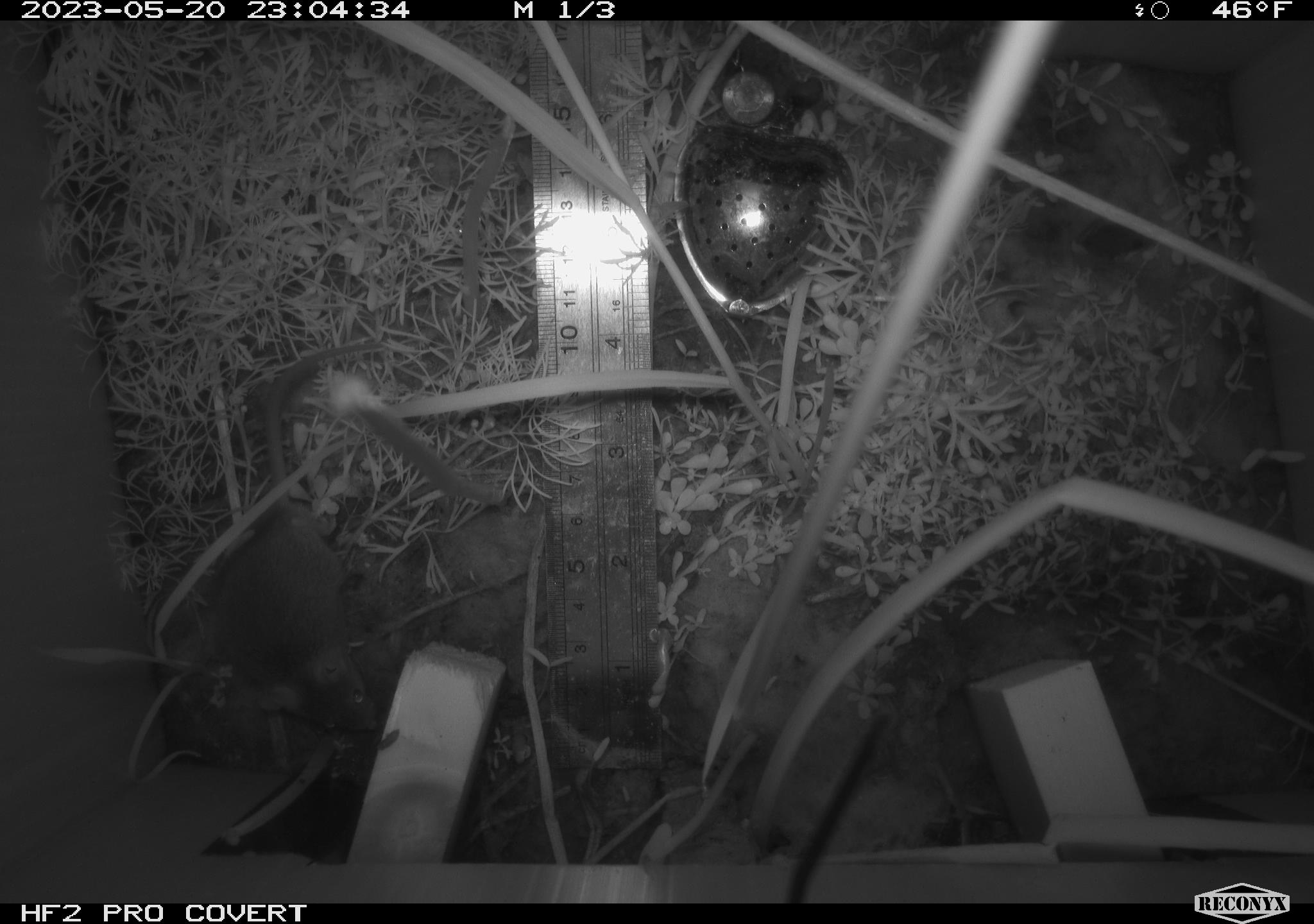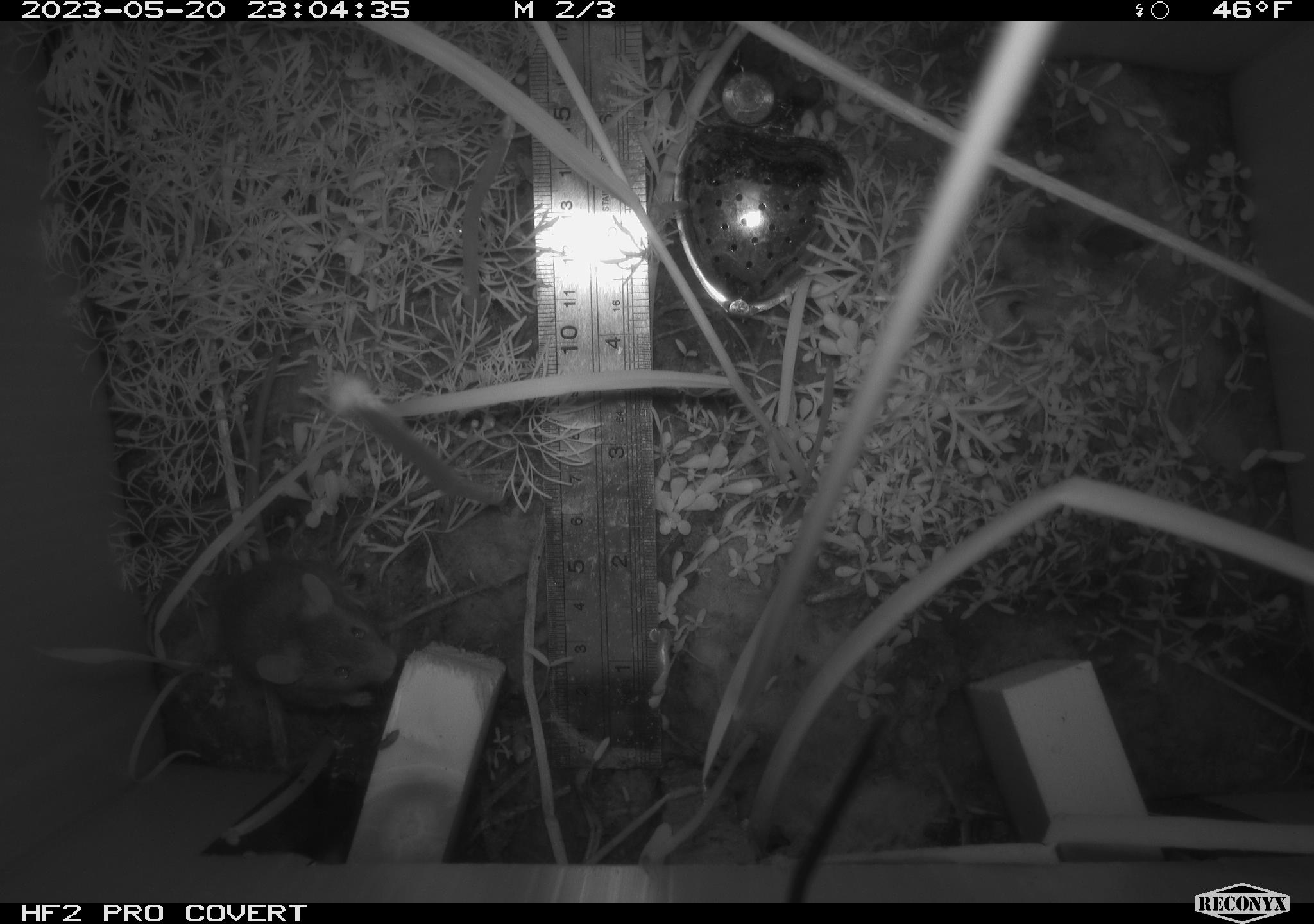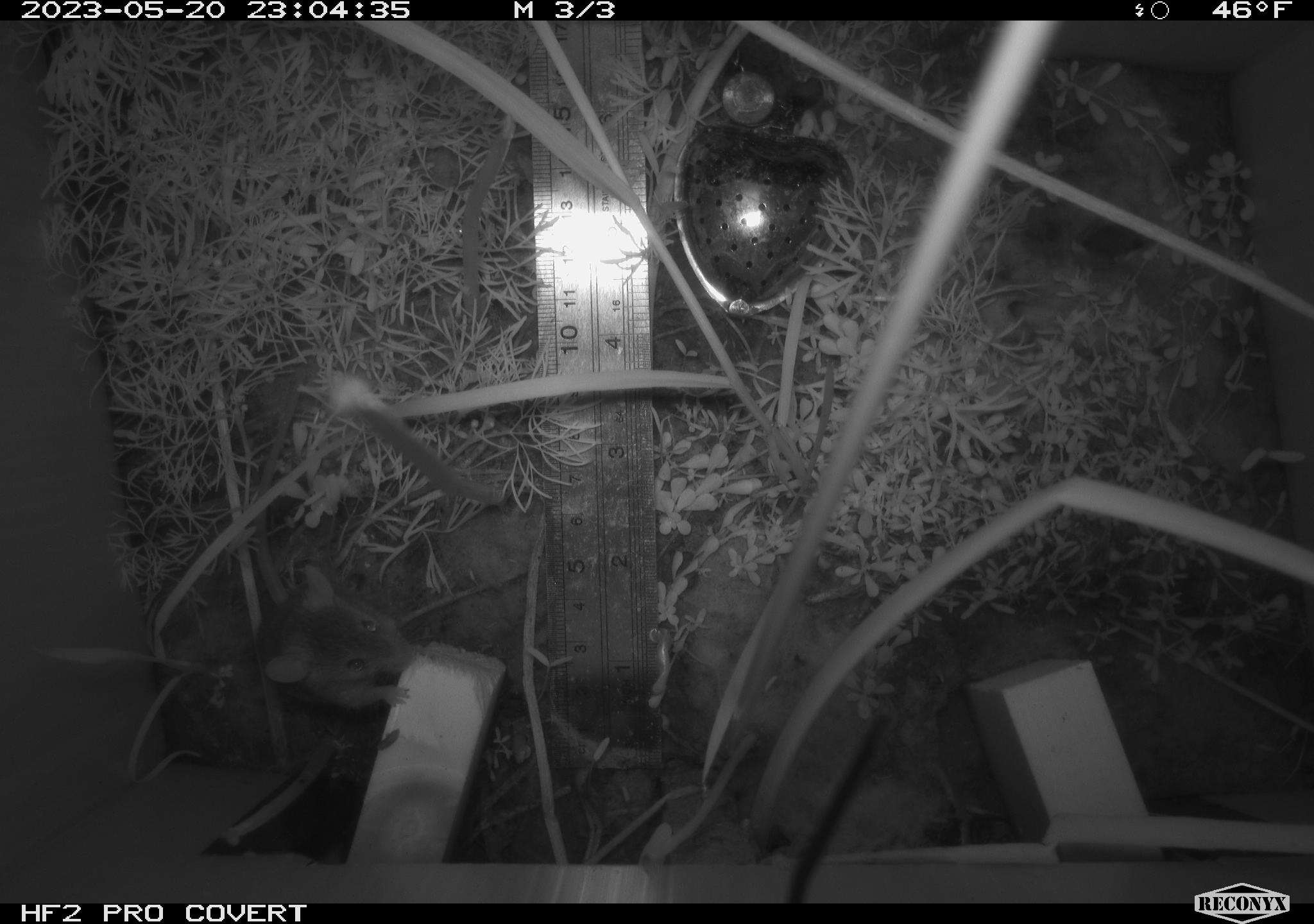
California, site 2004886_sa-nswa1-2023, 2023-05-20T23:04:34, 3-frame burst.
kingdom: Animalia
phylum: Chordata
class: Mammalia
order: Rodentia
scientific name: Rodentia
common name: mouse species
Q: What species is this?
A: Mouse species (Rodentia).